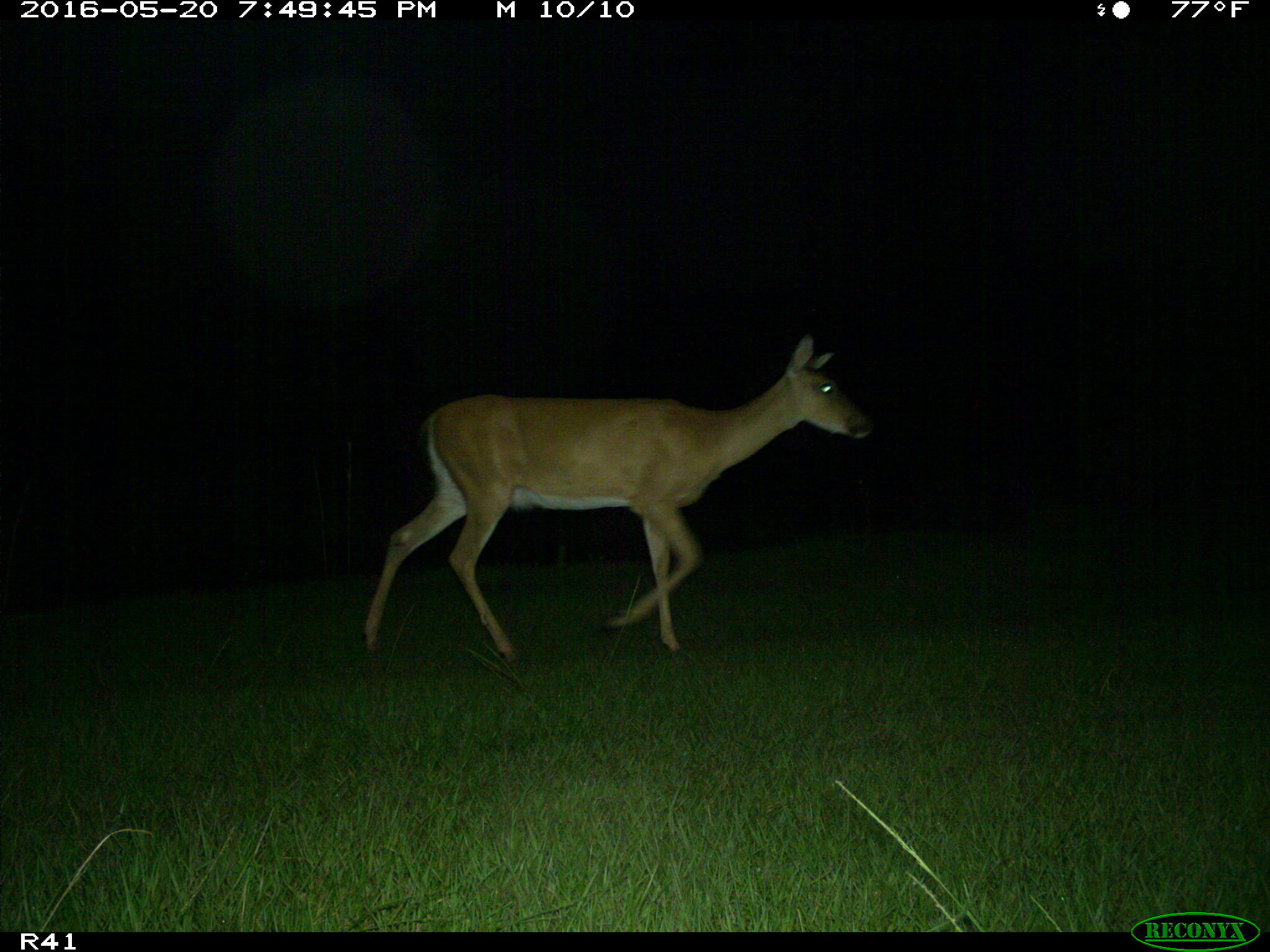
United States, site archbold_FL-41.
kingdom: Animalia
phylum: Chordata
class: Mammalia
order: Artiodactyla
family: Cervidae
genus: Odocoileus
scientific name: Odocoileus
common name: deer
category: unidentified deer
Unidentified deer (deer) (Odocoileus).